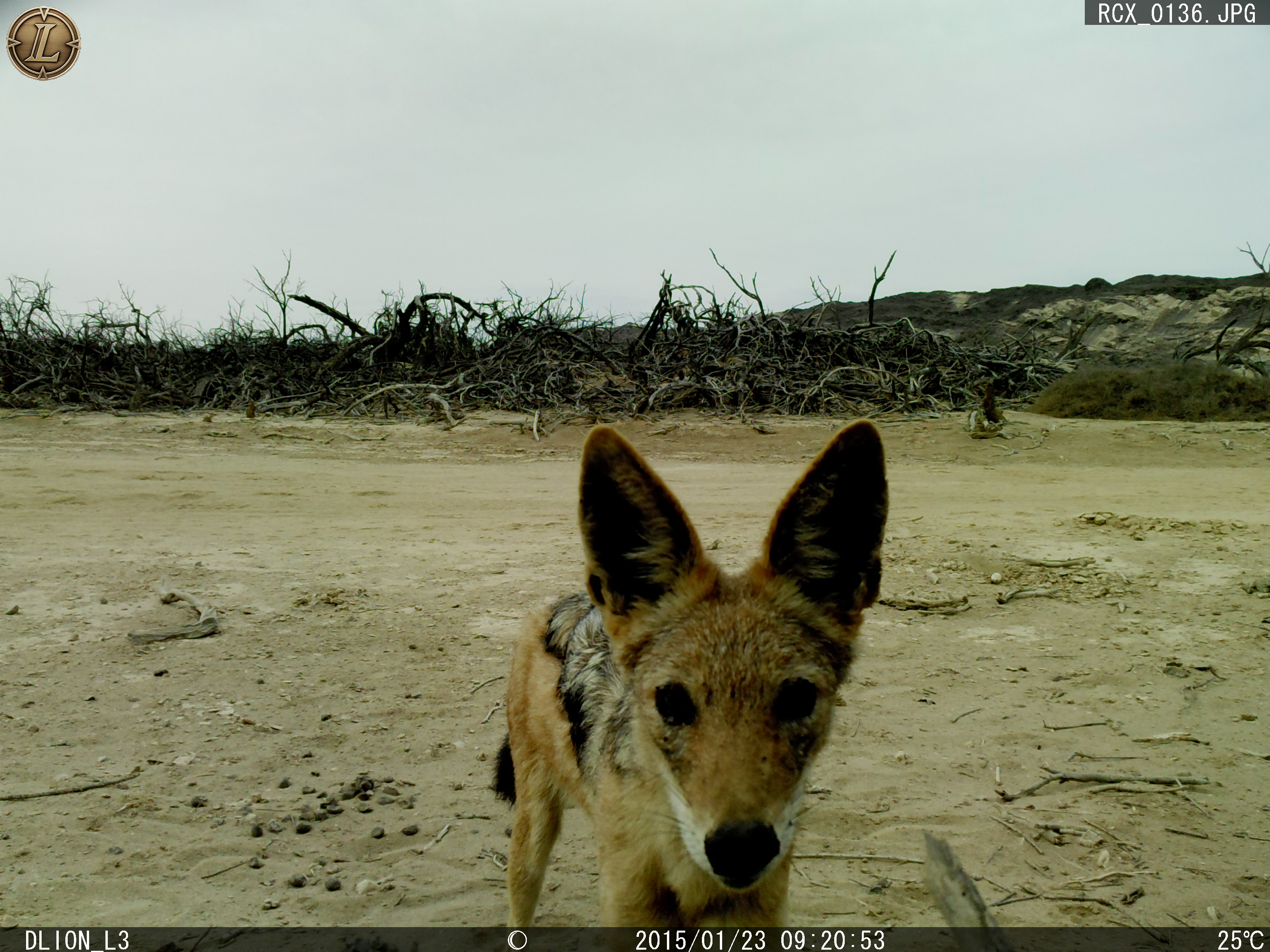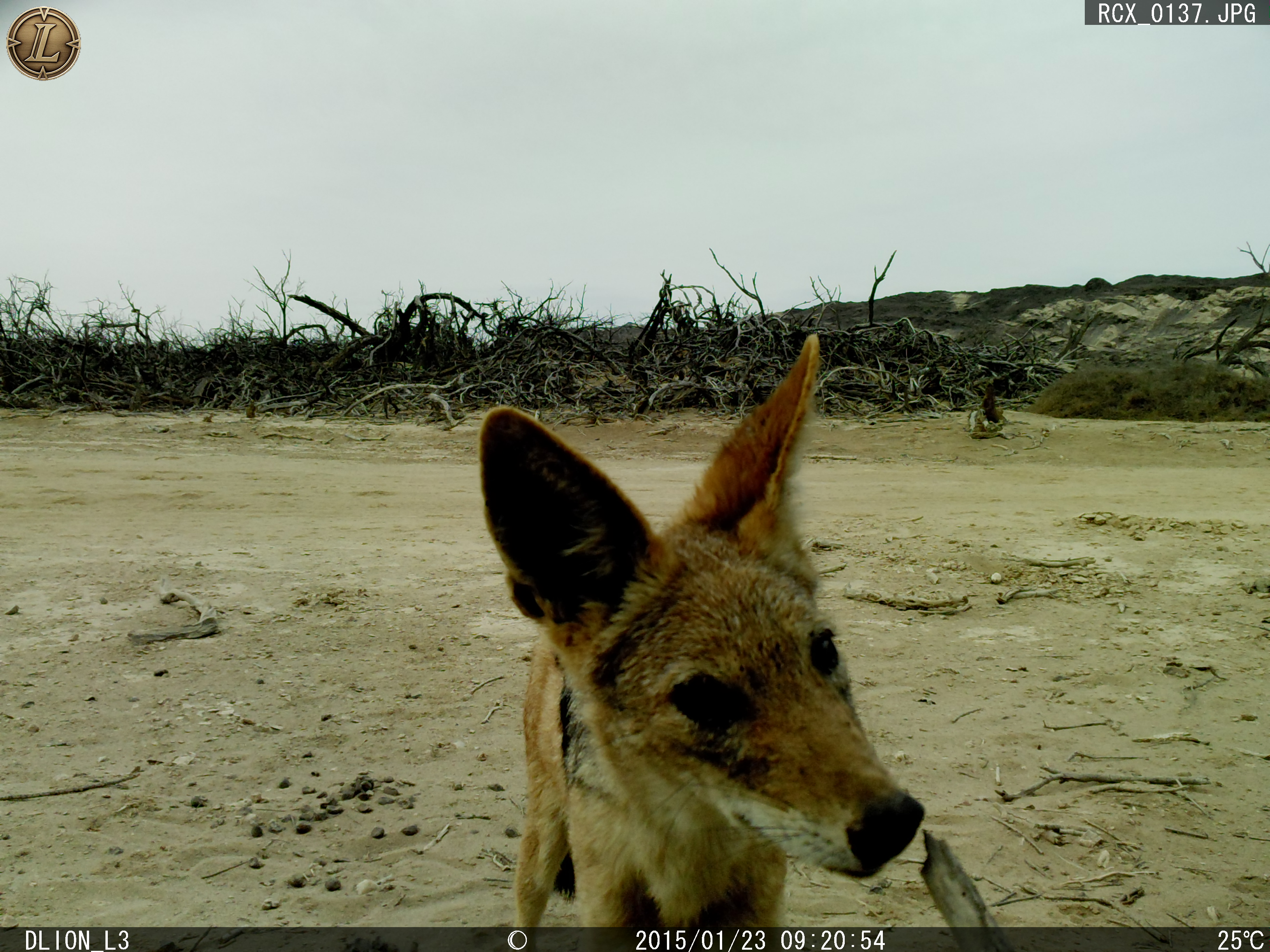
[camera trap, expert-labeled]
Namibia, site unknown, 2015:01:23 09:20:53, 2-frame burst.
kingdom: Animalia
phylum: Chordata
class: Mammalia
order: Carnivora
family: Canidae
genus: Lupulella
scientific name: Lupulella mesomelas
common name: black-backed jackal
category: canis mesomelas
Canis mesomelas (black-backed jackal) (Lupulella mesomelas).